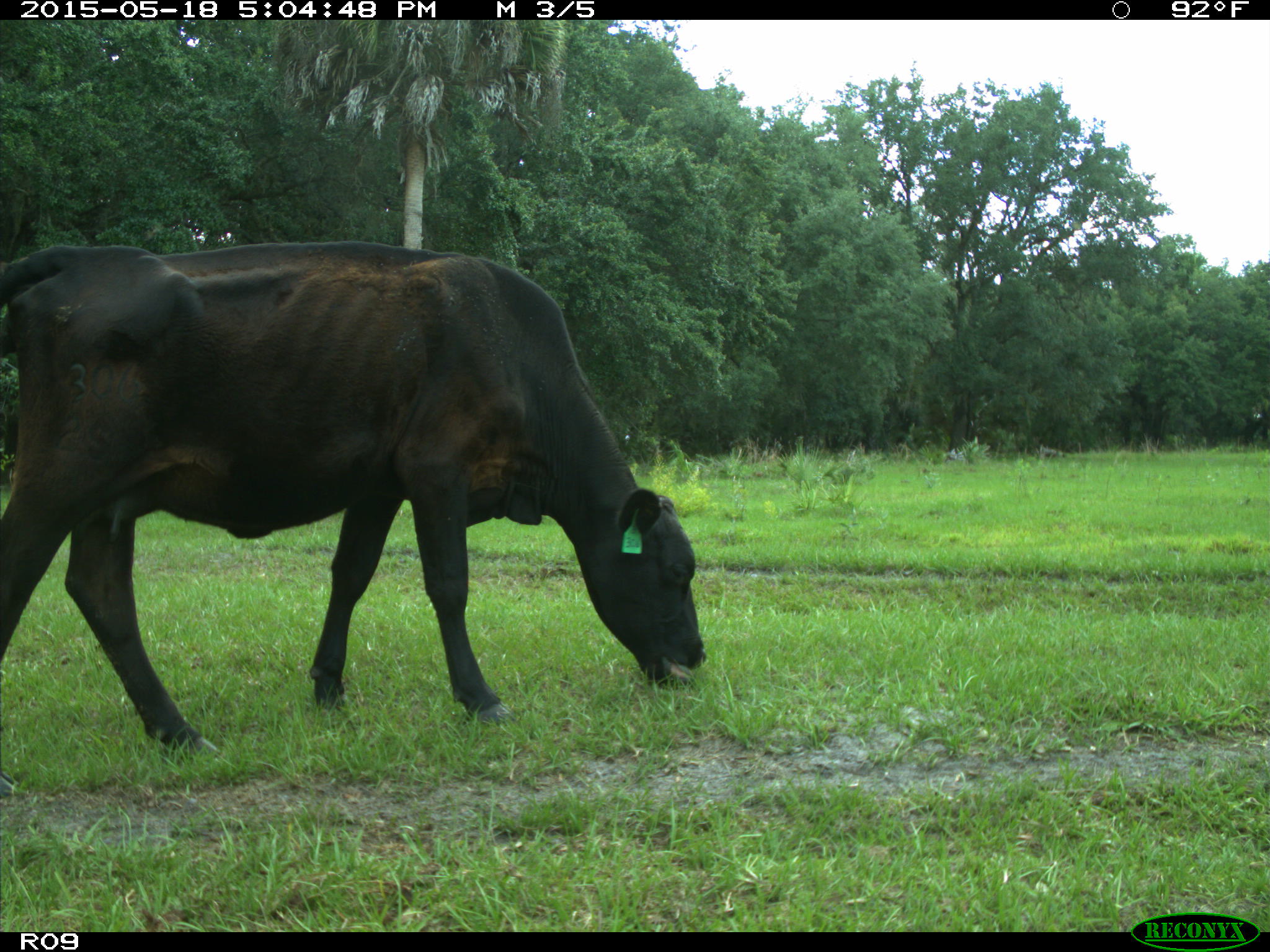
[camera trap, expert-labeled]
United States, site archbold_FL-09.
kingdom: Animalia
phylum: Chordata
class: Mammalia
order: Artiodactyla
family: Bovidae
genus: Bos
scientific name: Bos taurus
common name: domestic cow